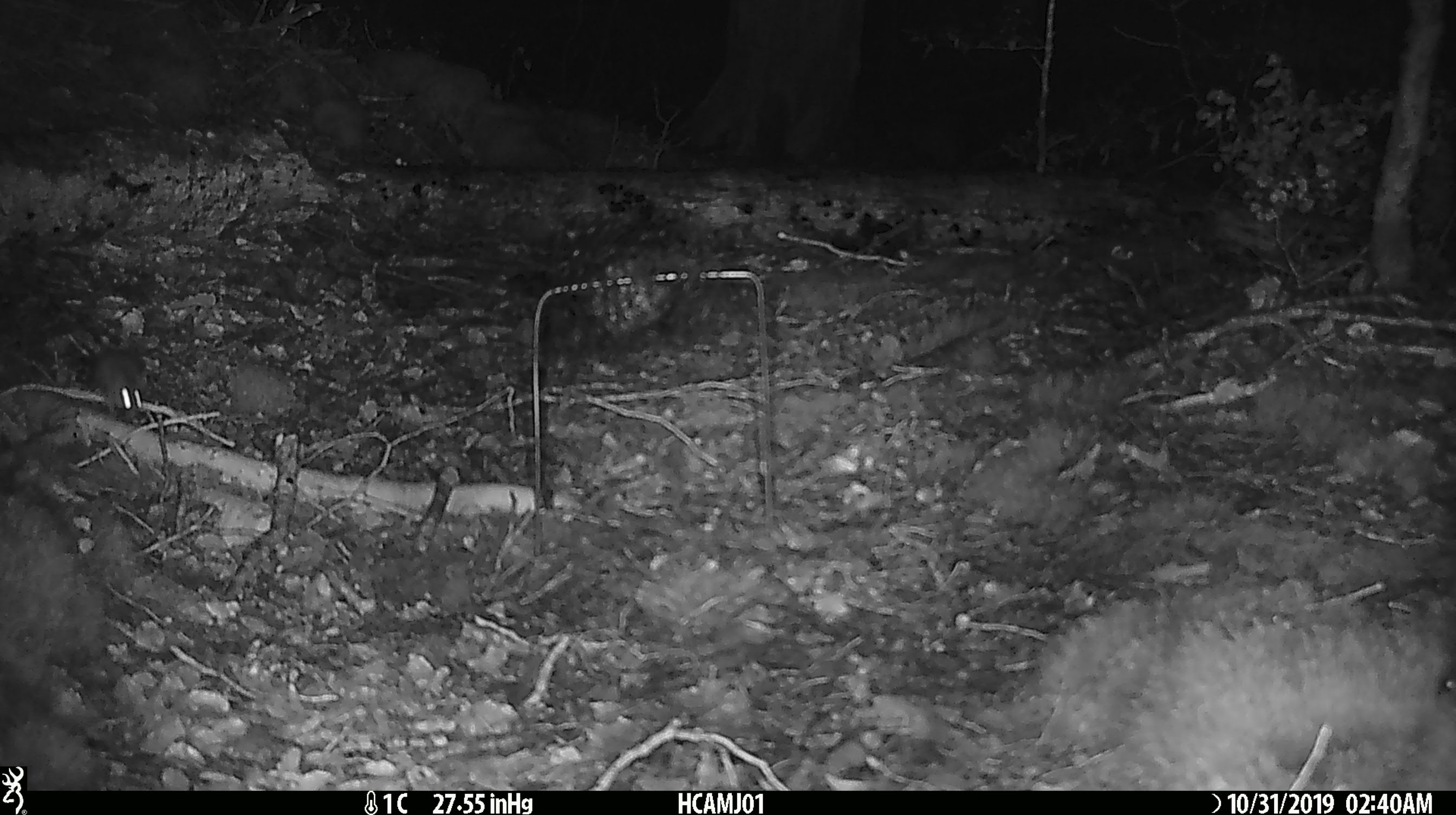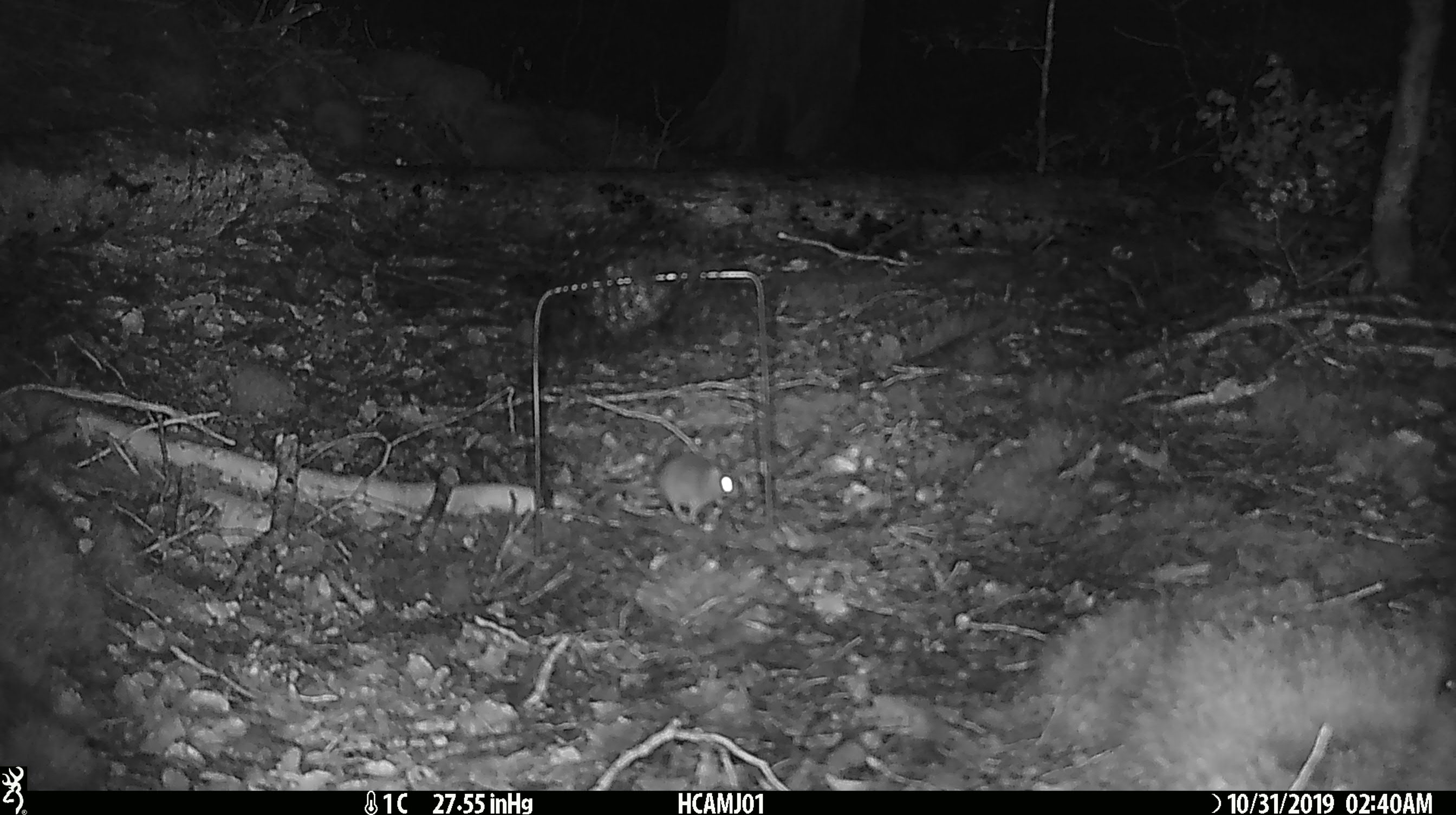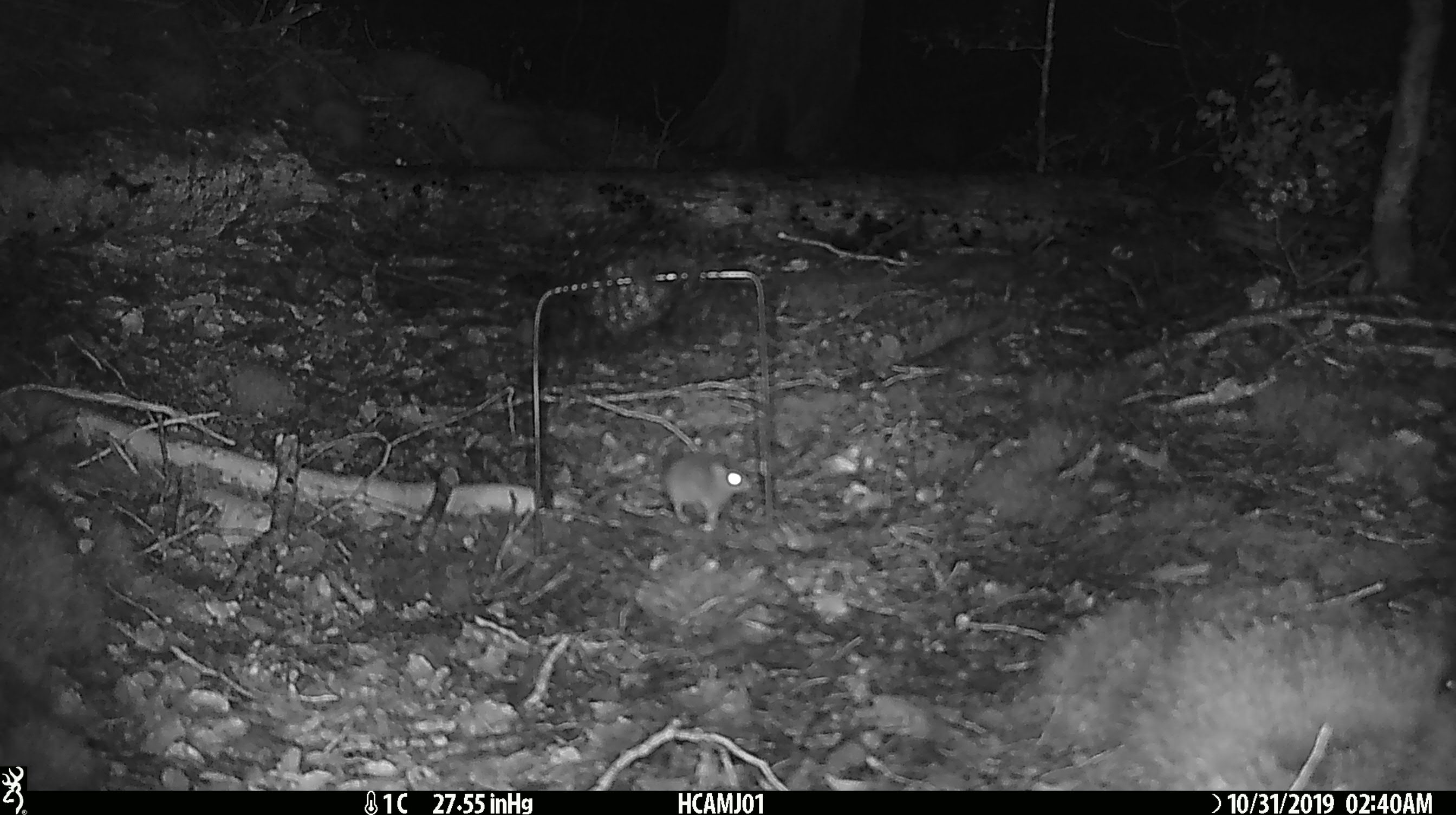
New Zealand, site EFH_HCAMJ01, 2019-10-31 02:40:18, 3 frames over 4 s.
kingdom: Animalia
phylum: Chordata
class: Mammalia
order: Rodentia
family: Muridae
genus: Mus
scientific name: Mus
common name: mouse